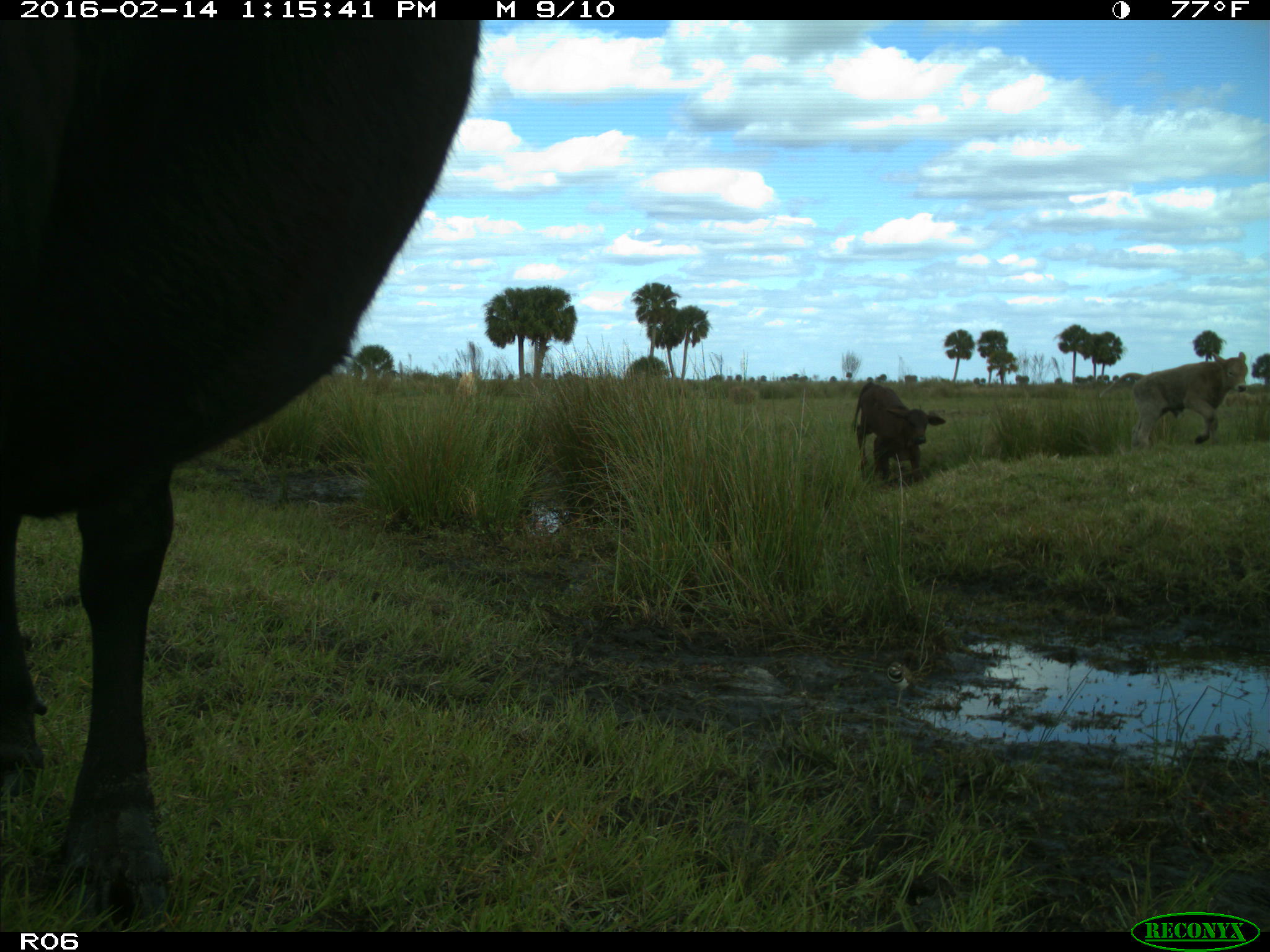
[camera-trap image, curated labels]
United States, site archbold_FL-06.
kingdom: Animalia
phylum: Chordata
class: Mammalia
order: Artiodactyla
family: Bovidae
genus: Bos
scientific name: Bos taurus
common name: domestic cow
Bos taurus (domestic cow).